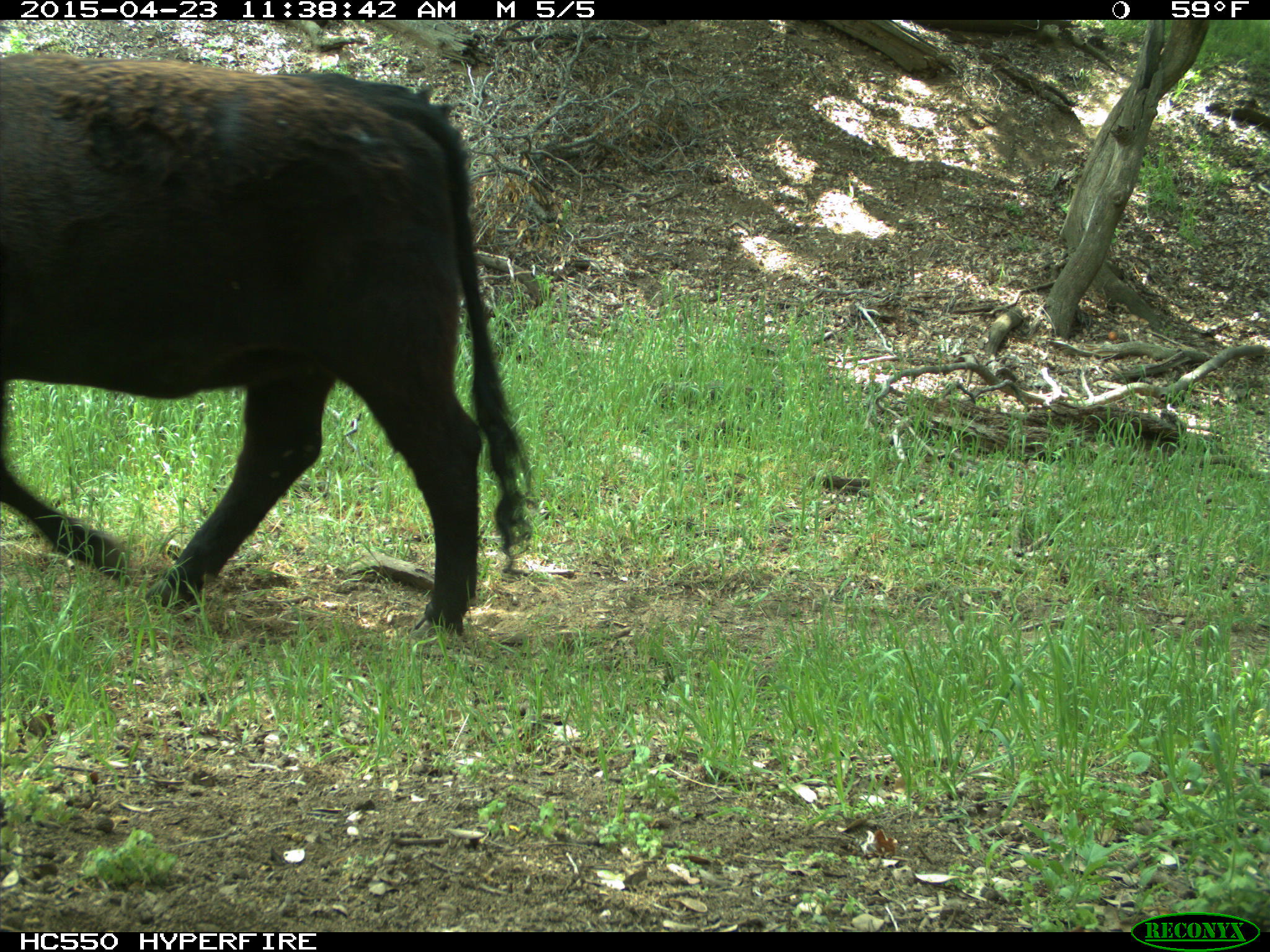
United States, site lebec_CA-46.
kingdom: Animalia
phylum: Chordata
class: Mammalia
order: Artiodactyla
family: Bovidae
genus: Bos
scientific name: Bos taurus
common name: domestic cow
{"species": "Bos taurus (domestic cow)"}